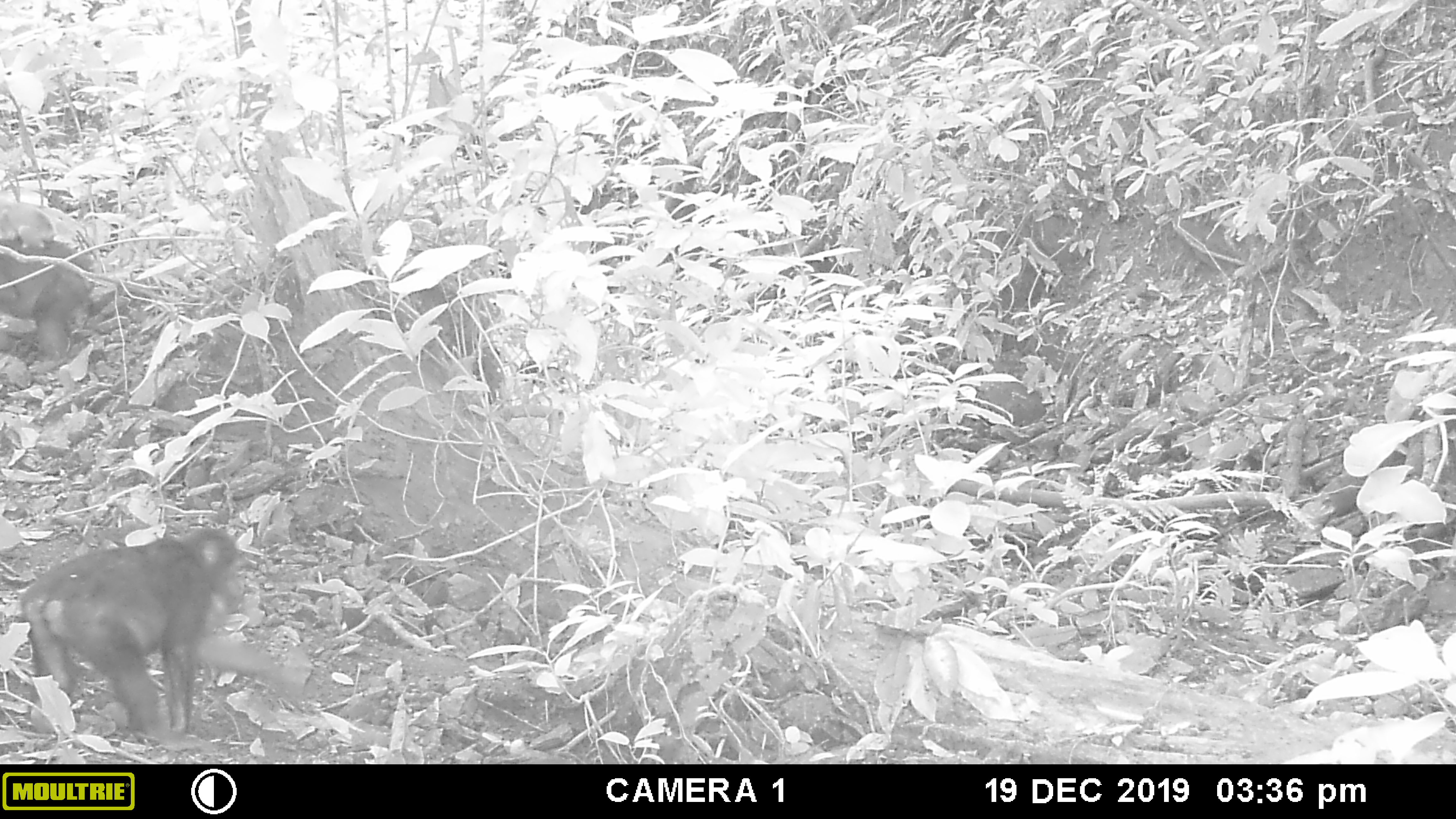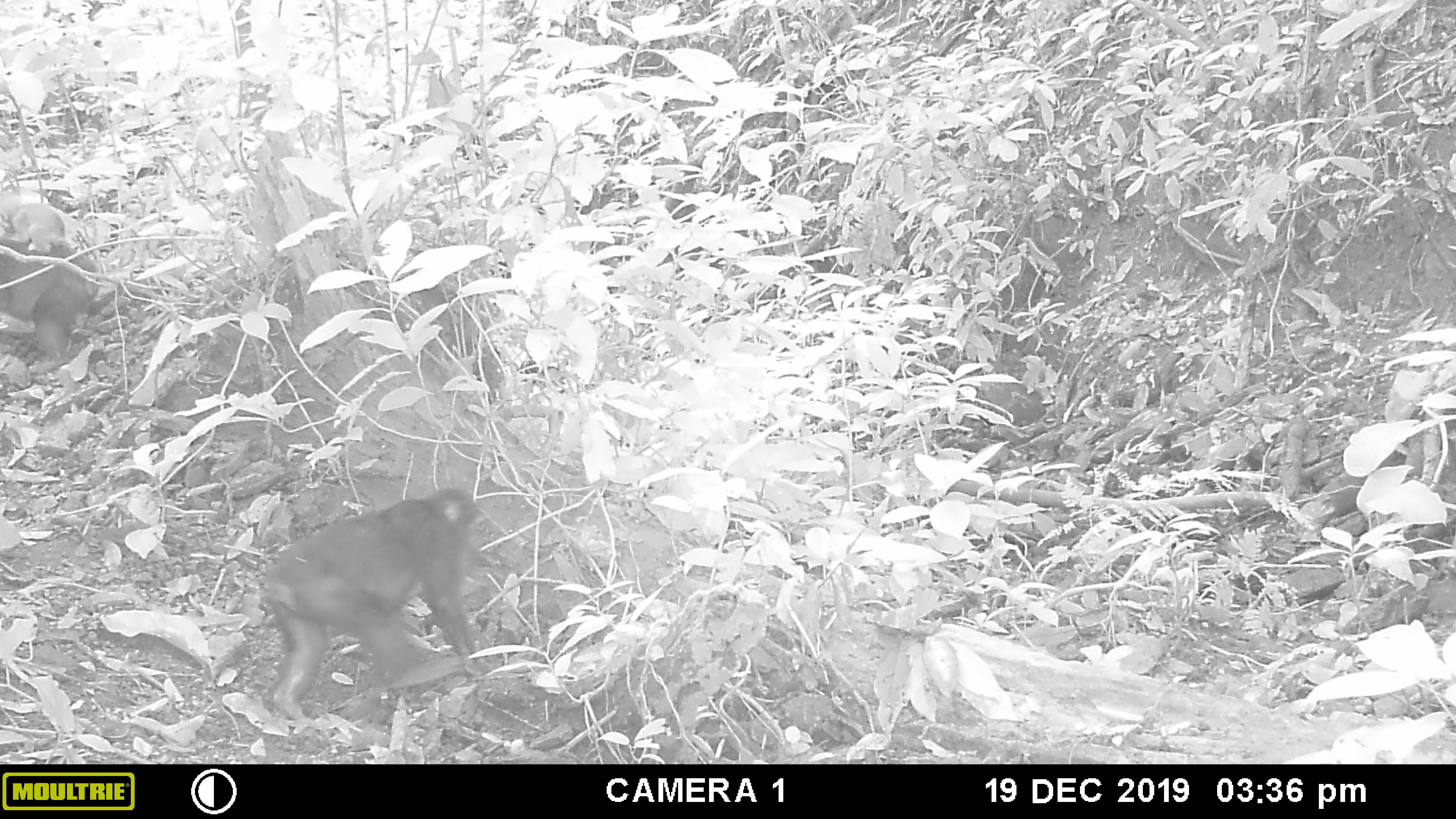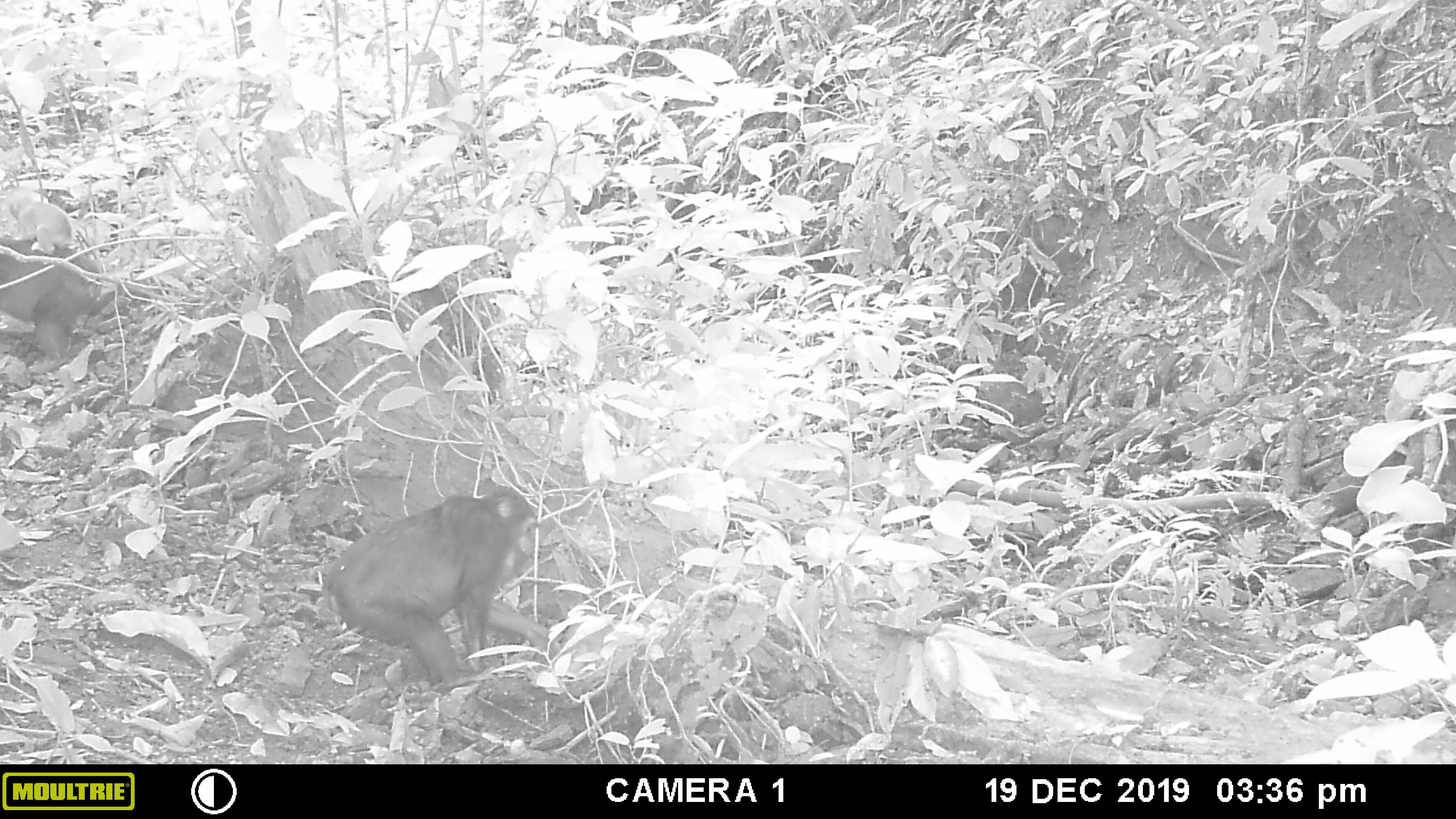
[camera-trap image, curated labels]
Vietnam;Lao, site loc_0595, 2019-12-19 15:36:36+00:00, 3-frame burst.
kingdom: Animalia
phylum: Chordata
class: Mammalia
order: Primates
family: Cercopithecidae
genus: Macaca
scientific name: Macaca arctoides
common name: stump-tailed macaque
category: stump tailed macaque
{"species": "stump tailed macaque (stump-tailed macaque) (Macaca arctoides)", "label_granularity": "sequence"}